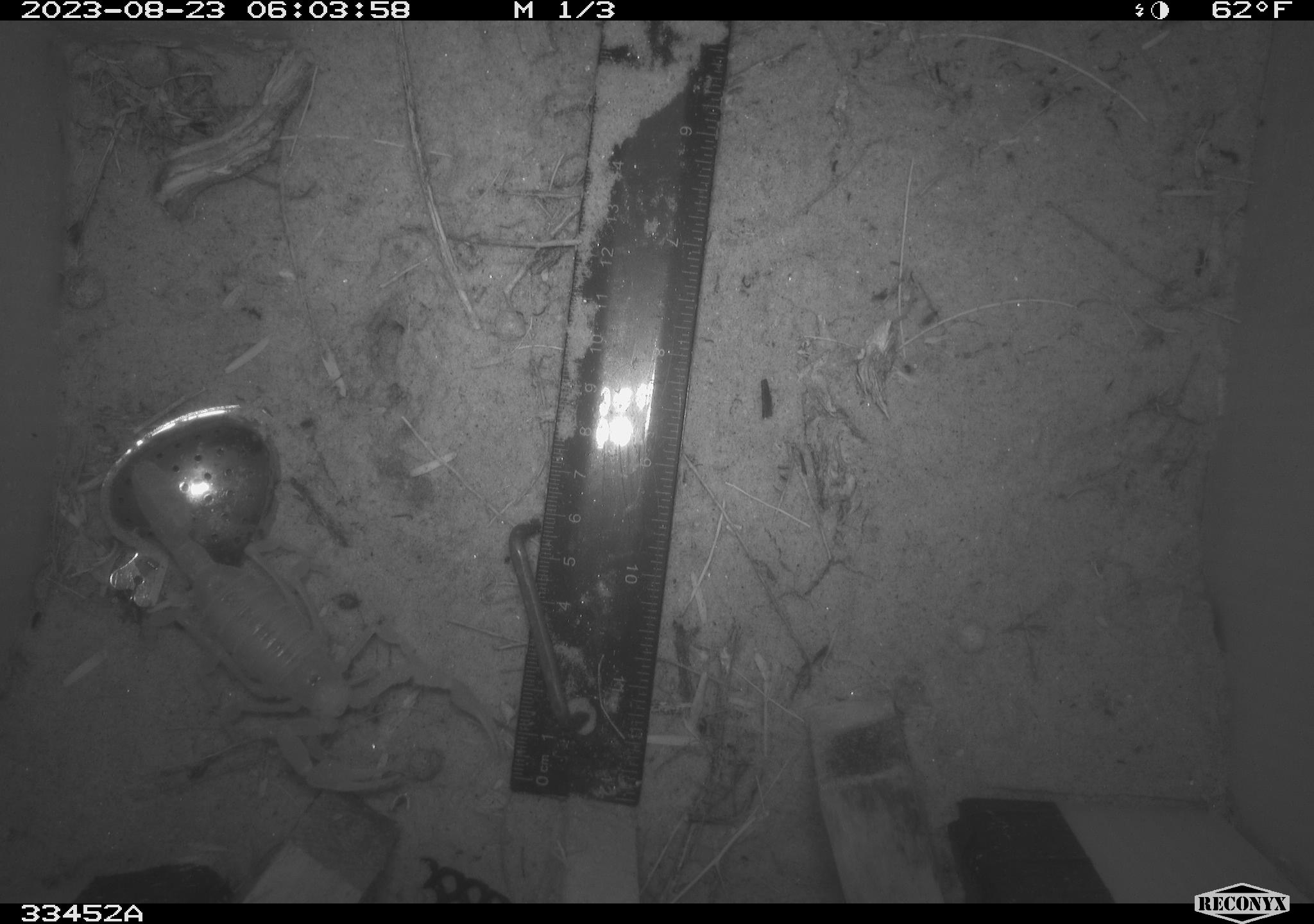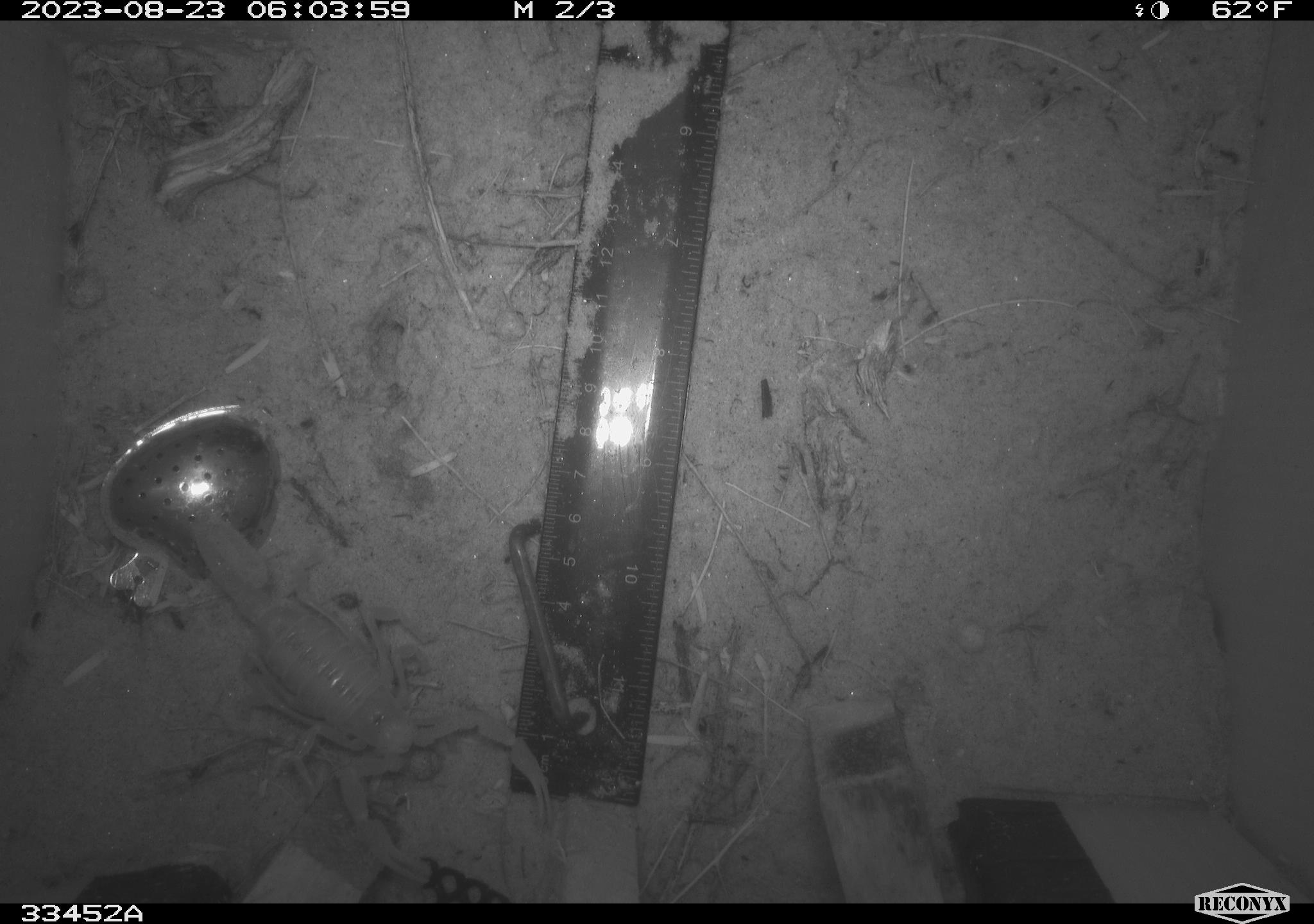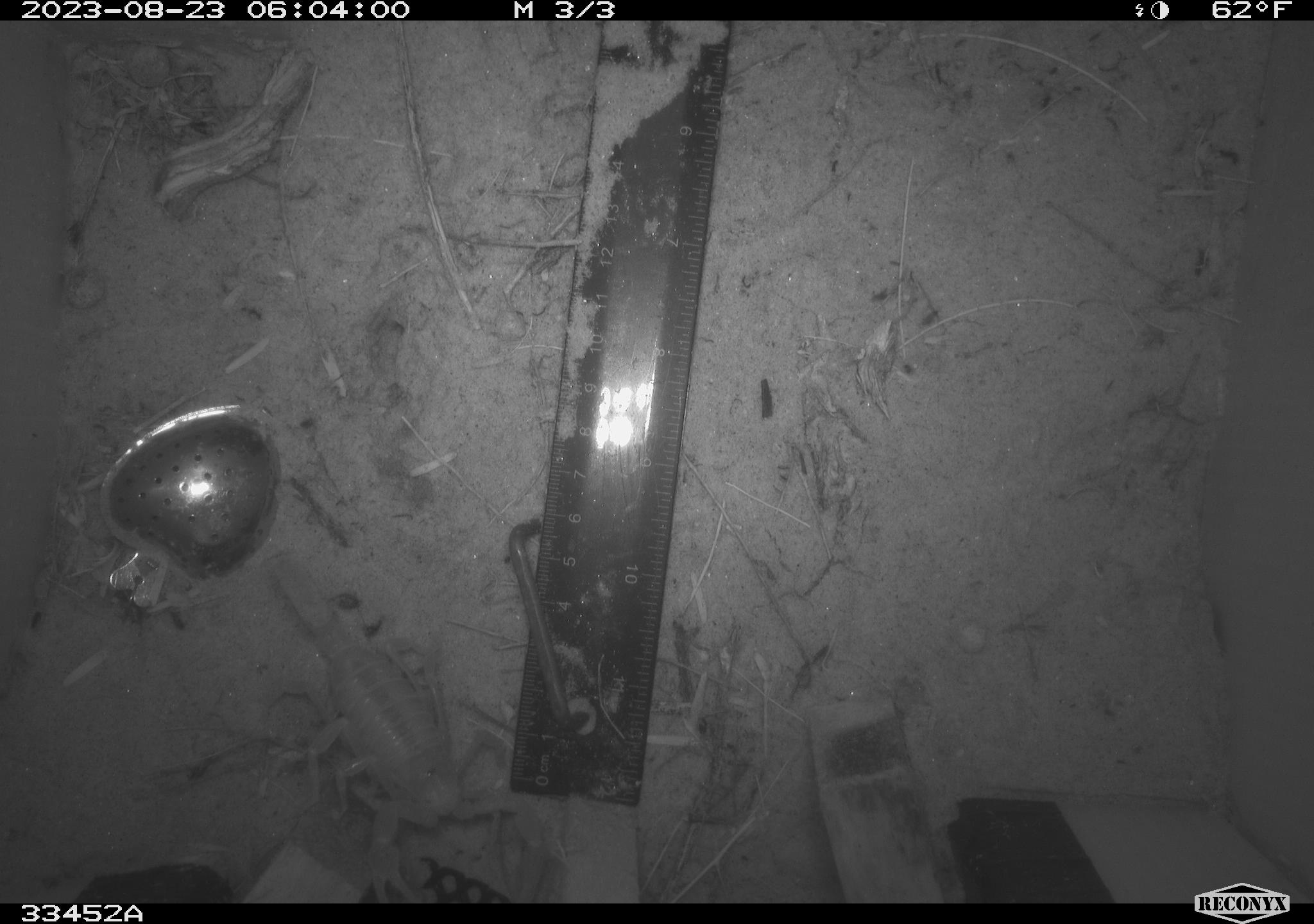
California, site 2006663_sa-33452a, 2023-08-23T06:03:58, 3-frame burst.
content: unidentified animal